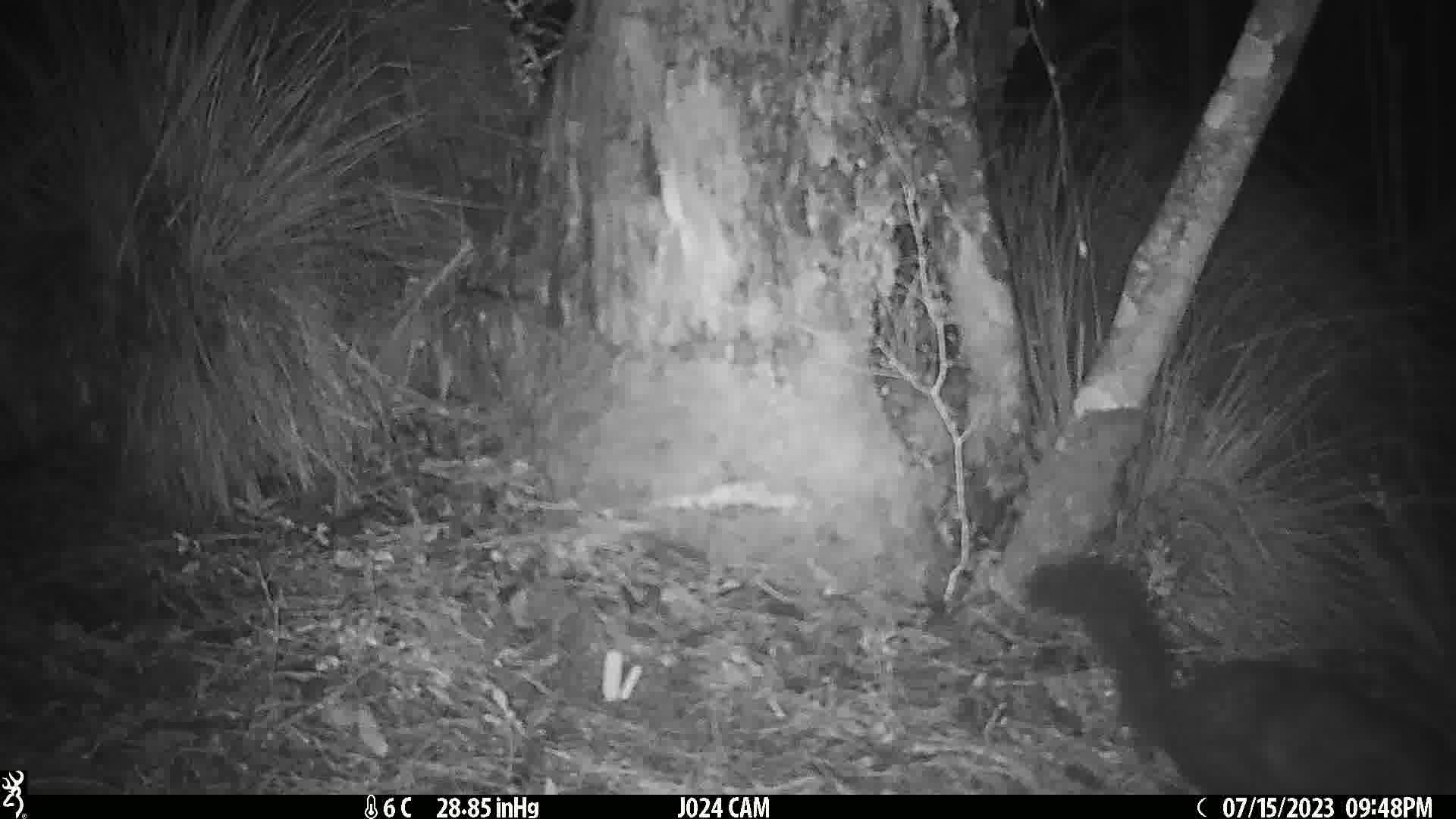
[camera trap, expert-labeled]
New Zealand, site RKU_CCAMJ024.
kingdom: Animalia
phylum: Chordata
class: Mammalia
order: Diprotodontia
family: Phalangeridae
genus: Trichosurus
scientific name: Trichosurus vulpecula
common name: common brushtail possum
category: possum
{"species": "possum (common brushtail possum) (Trichosurus vulpecula)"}